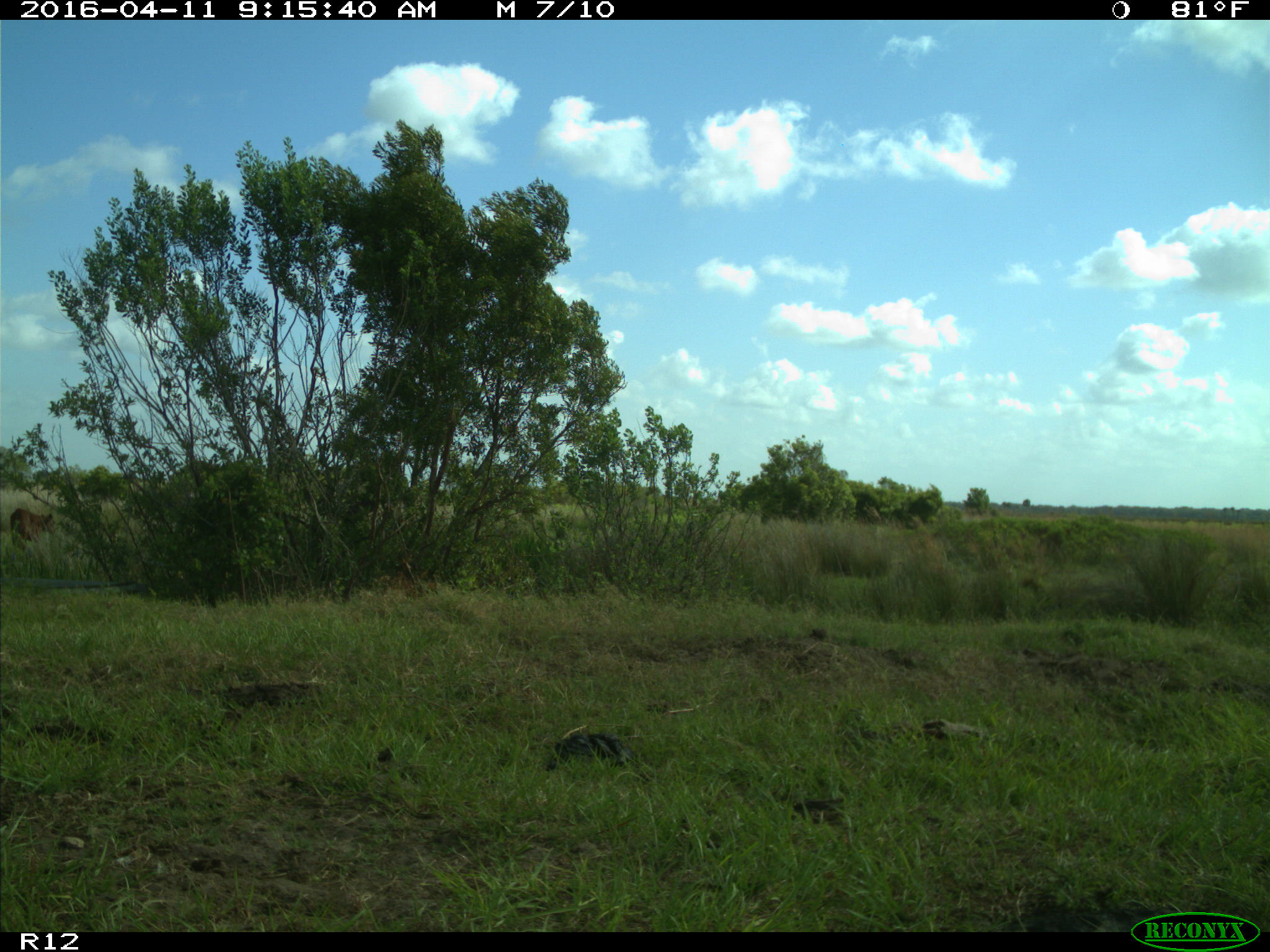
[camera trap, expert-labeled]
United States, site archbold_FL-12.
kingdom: Animalia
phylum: Chordata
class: Mammalia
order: Artiodactyla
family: Bovidae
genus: Bos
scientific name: Bos taurus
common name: domestic cow